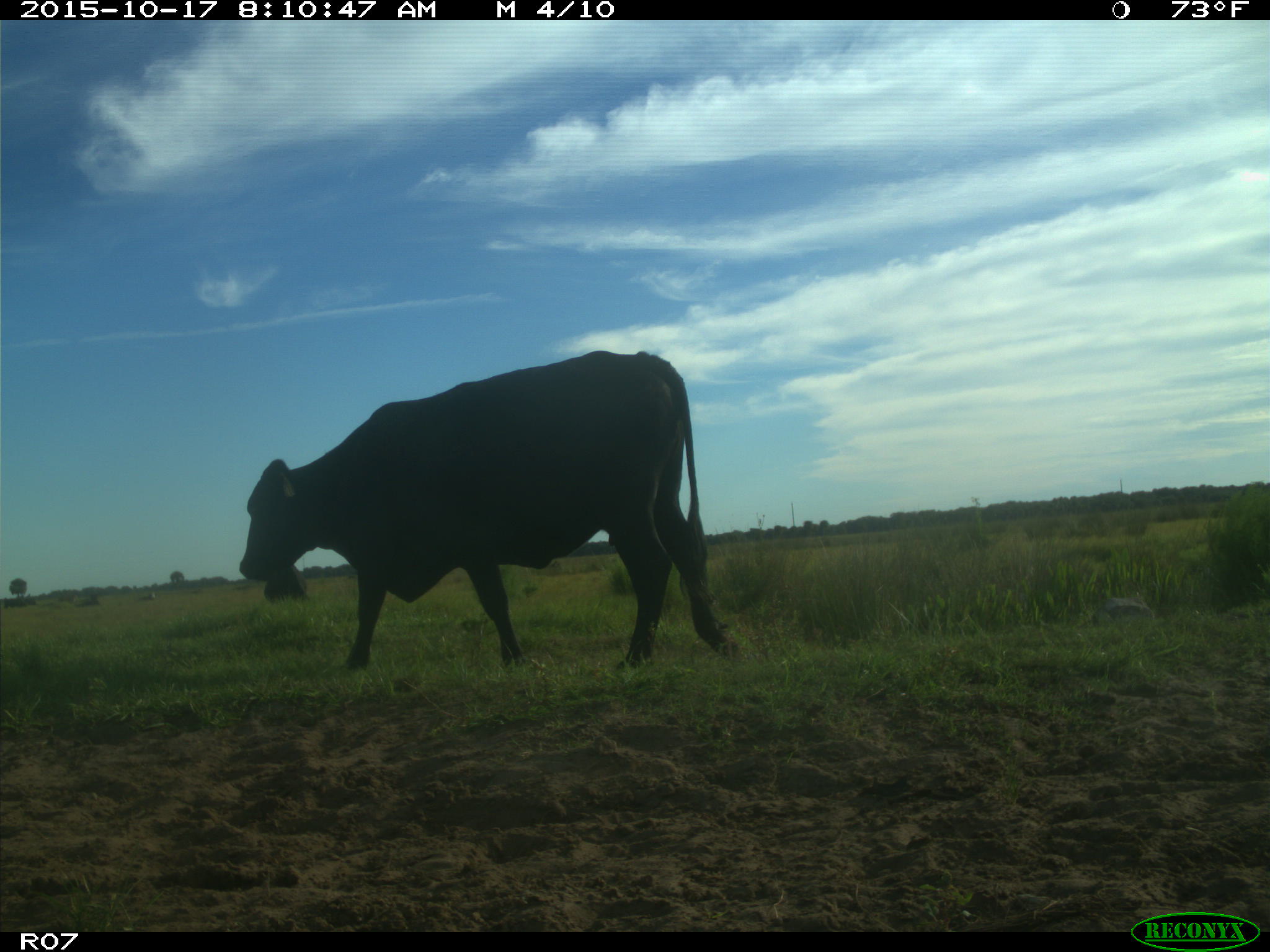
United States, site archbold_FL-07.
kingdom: Animalia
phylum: Chordata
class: Mammalia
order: Artiodactyla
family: Bovidae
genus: Bos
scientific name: Bos taurus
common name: domestic cow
Bos taurus (domestic cow).